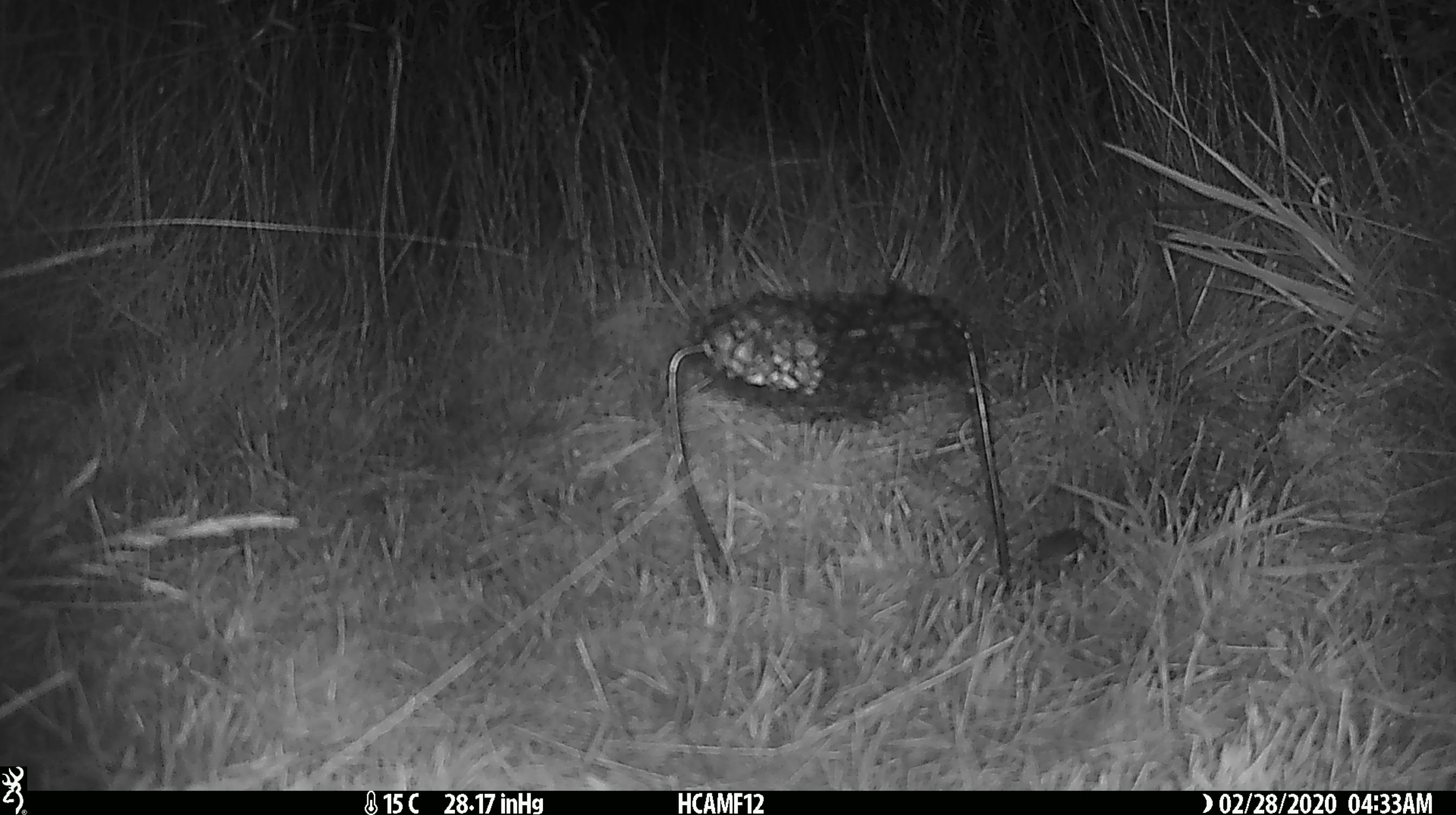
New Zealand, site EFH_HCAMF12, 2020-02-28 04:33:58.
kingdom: Animalia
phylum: Chordata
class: Mammalia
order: Rodentia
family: Muridae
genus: Mus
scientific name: Mus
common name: mouse